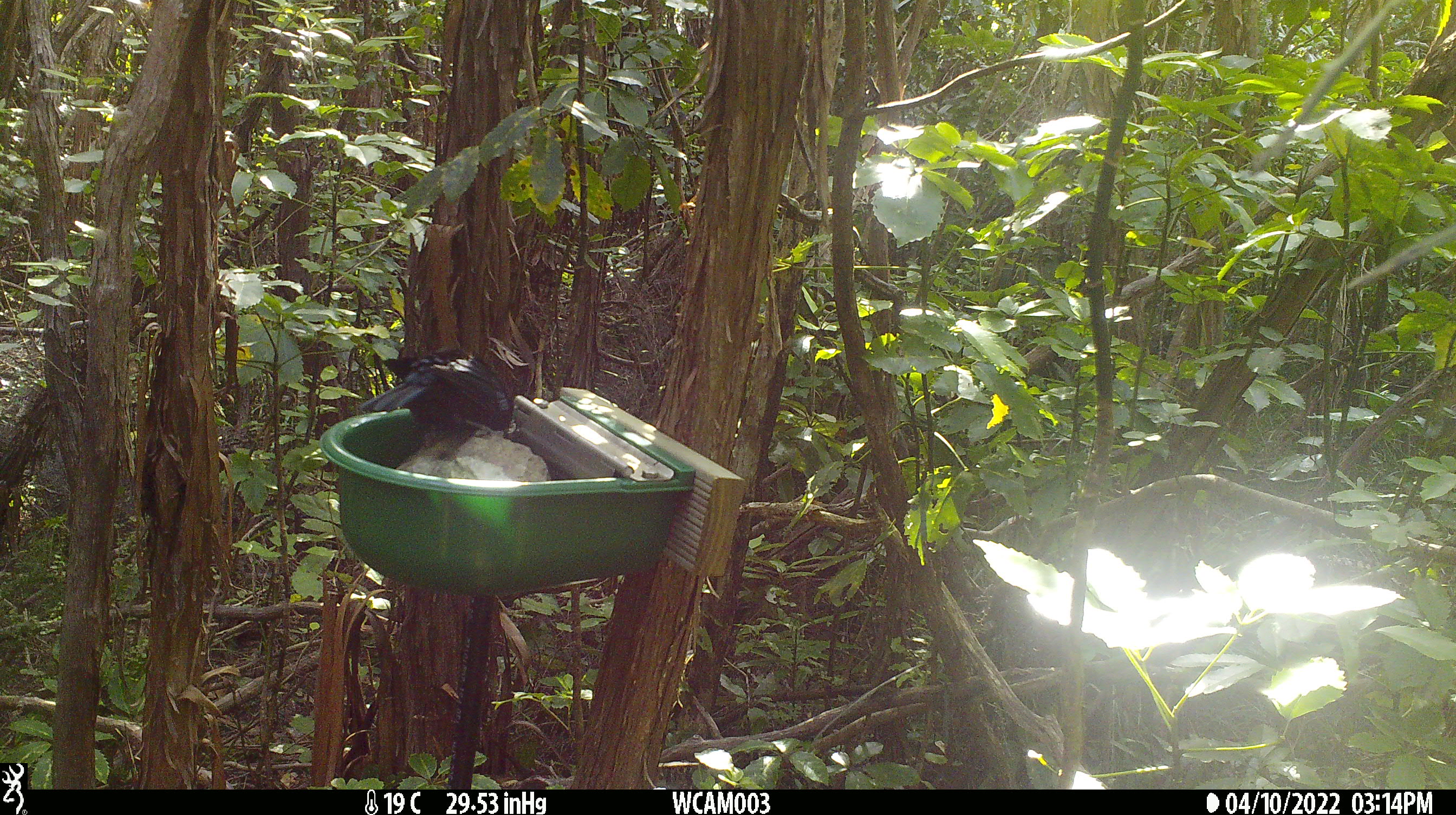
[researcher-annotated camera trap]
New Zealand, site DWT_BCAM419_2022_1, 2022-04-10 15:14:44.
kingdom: Animalia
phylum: Chordata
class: Aves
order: Passeriformes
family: Meliphagidae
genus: Prosthemadera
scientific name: Prosthemadera novaeseelandiae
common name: tui